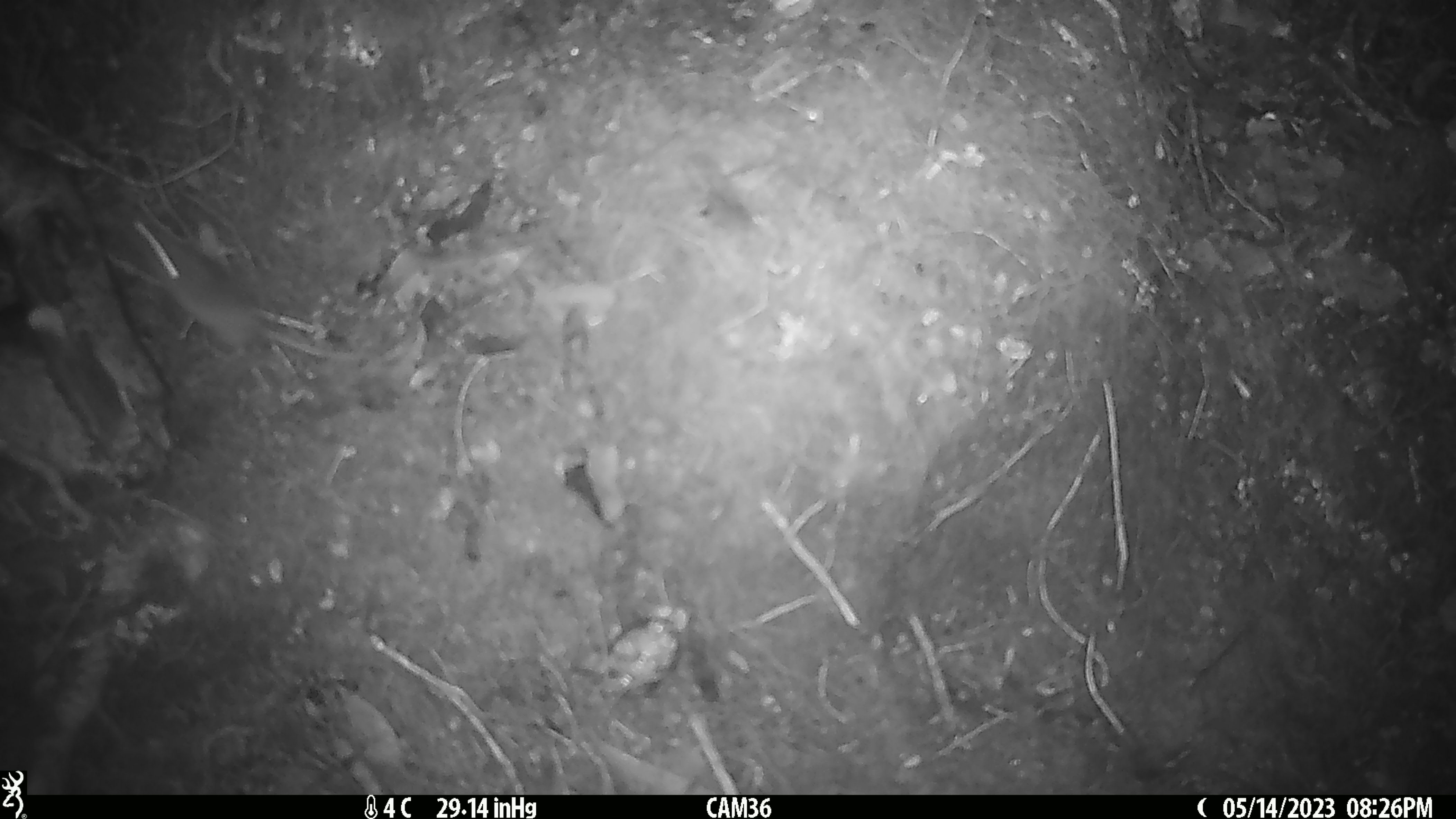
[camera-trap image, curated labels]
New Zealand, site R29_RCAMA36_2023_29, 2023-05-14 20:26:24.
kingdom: Animalia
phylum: Chordata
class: Mammalia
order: Rodentia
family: Muridae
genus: Mus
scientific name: Mus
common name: mouse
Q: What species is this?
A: Mouse (Mus).